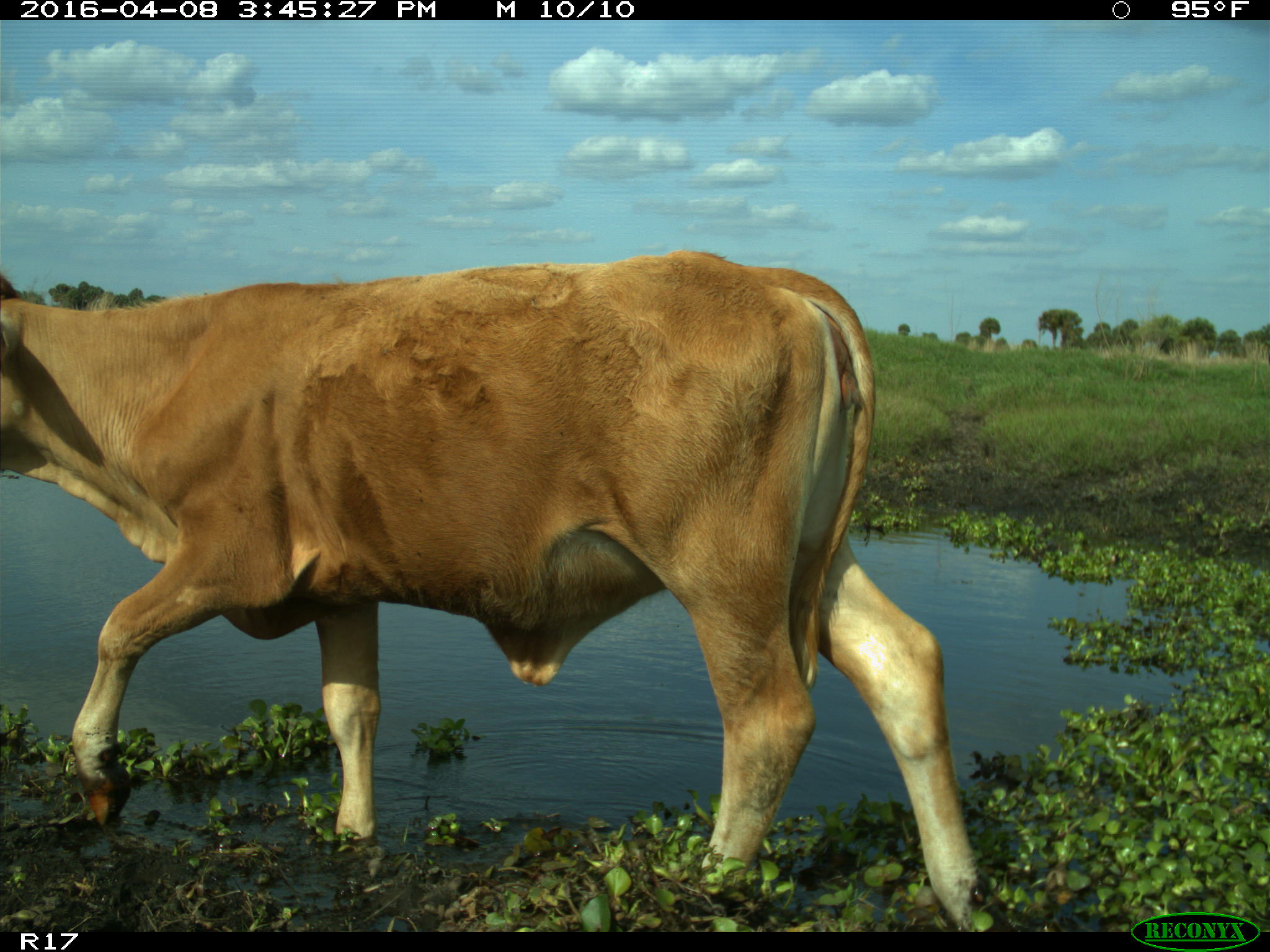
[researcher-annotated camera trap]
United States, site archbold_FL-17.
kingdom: Animalia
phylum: Chordata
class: Mammalia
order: Artiodactyla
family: Bovidae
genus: Bos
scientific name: Bos taurus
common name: domestic cow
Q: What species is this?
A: Bos taurus (domestic cow).